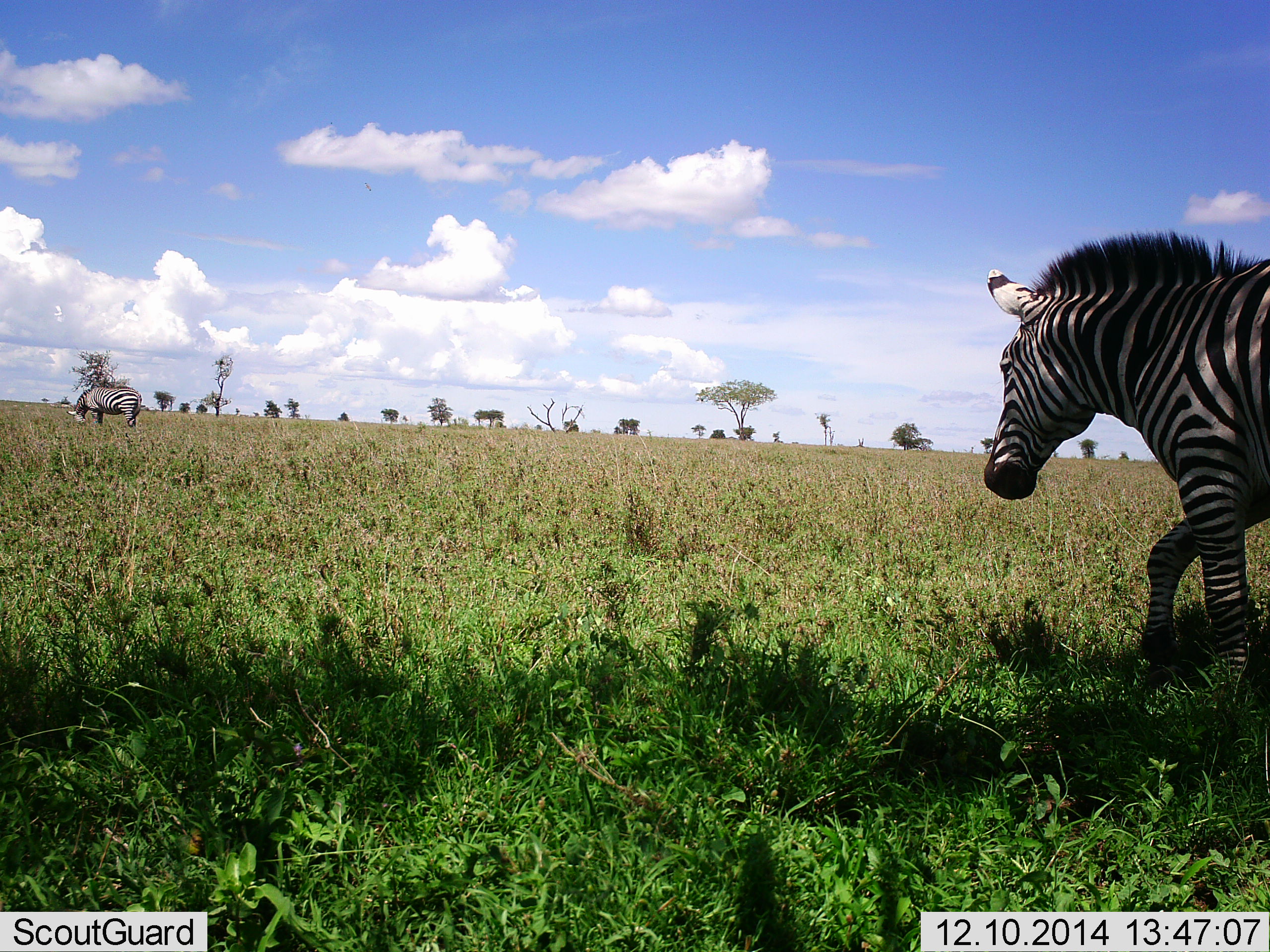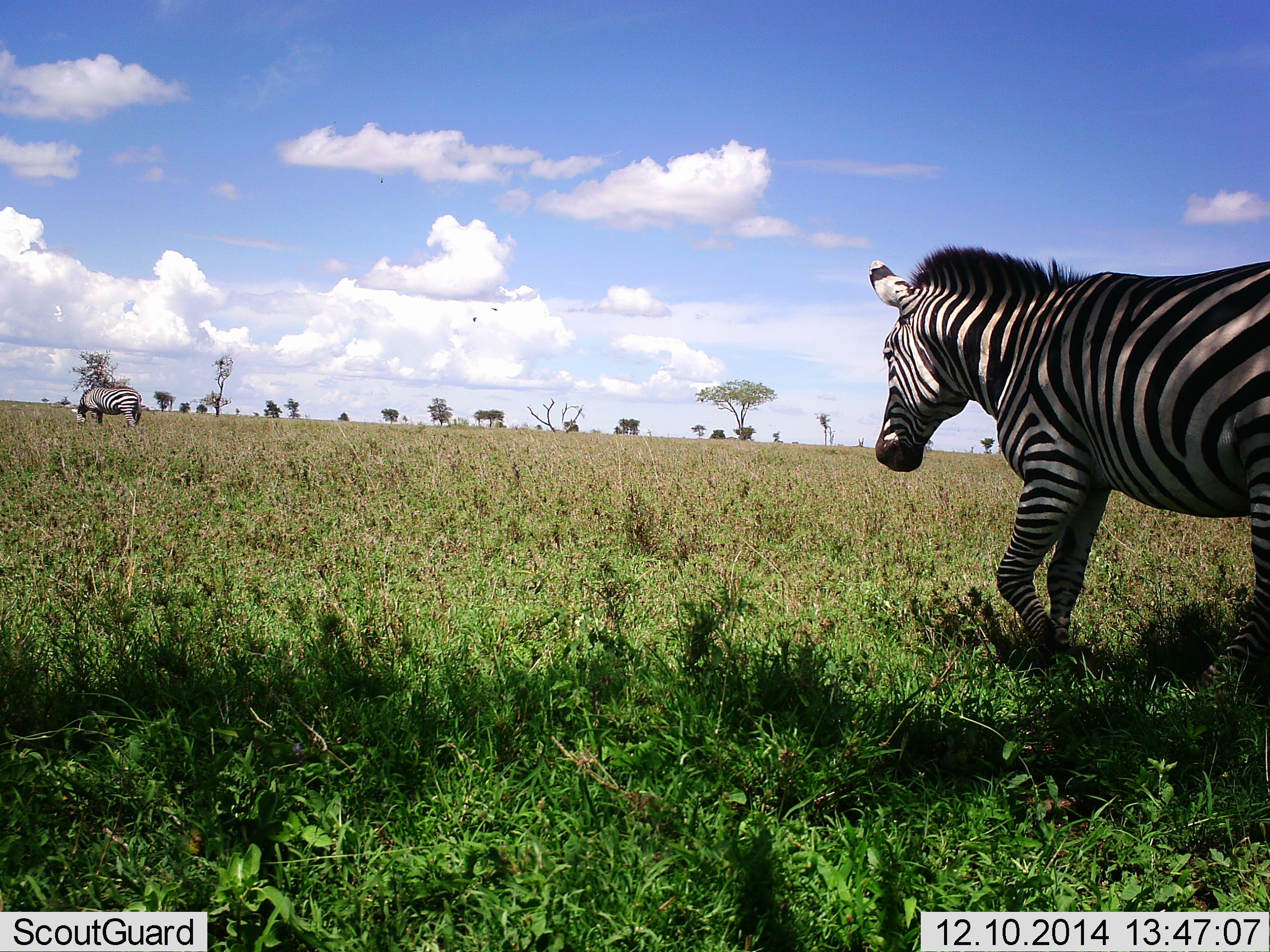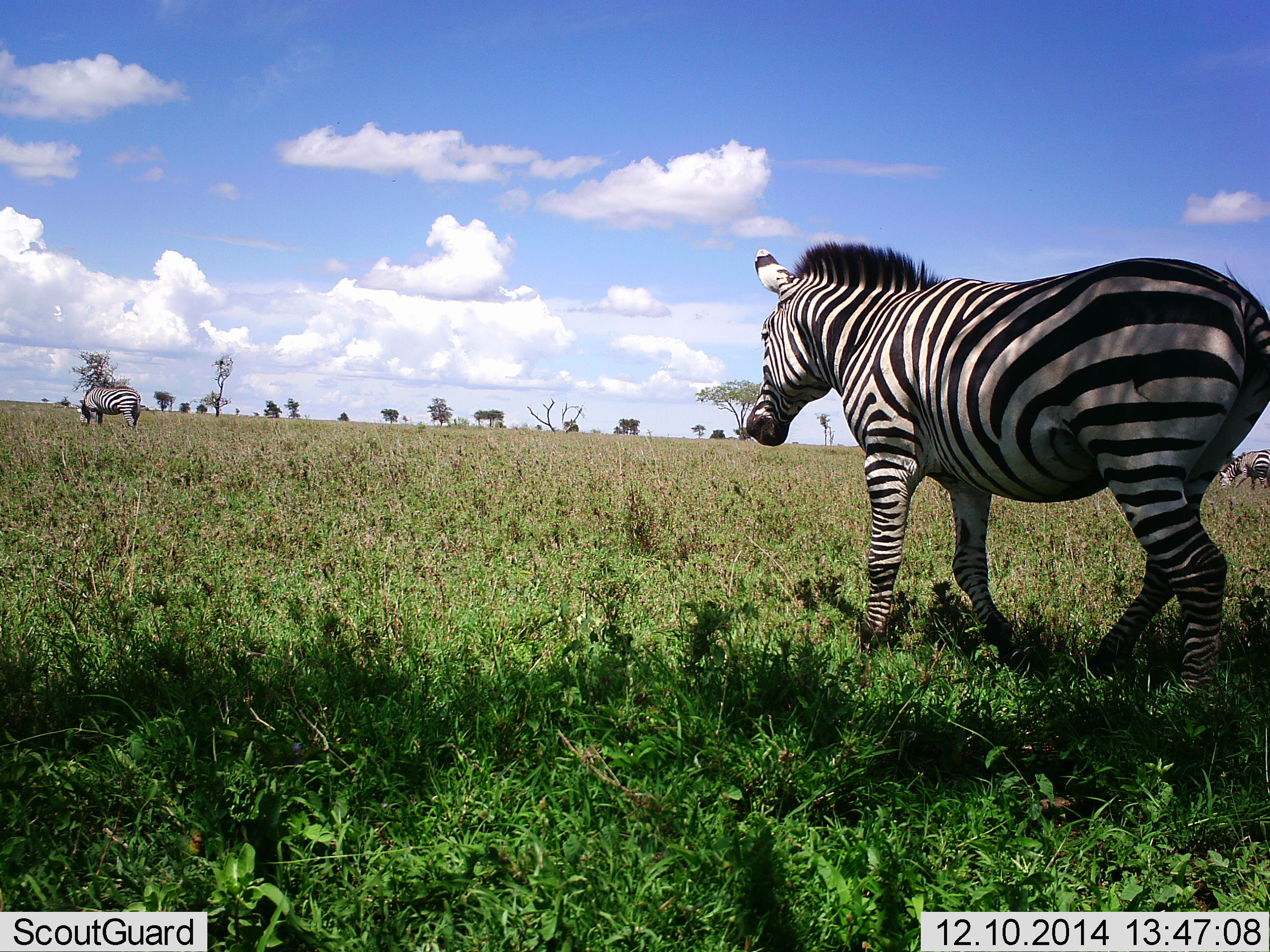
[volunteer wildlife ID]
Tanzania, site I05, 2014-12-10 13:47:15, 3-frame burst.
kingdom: Animalia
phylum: Chordata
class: Mammalia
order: Perissodactyla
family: Equidae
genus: Equus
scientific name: Equus quagga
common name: plains zebra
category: zebra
Zebra (plains zebra) (Equus quagga), count 2. Behavior (volunteer vote fractions): standing 30%, resting 0%, moving 100%, interacting 0%. Young present (vote fraction): 0%. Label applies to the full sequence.